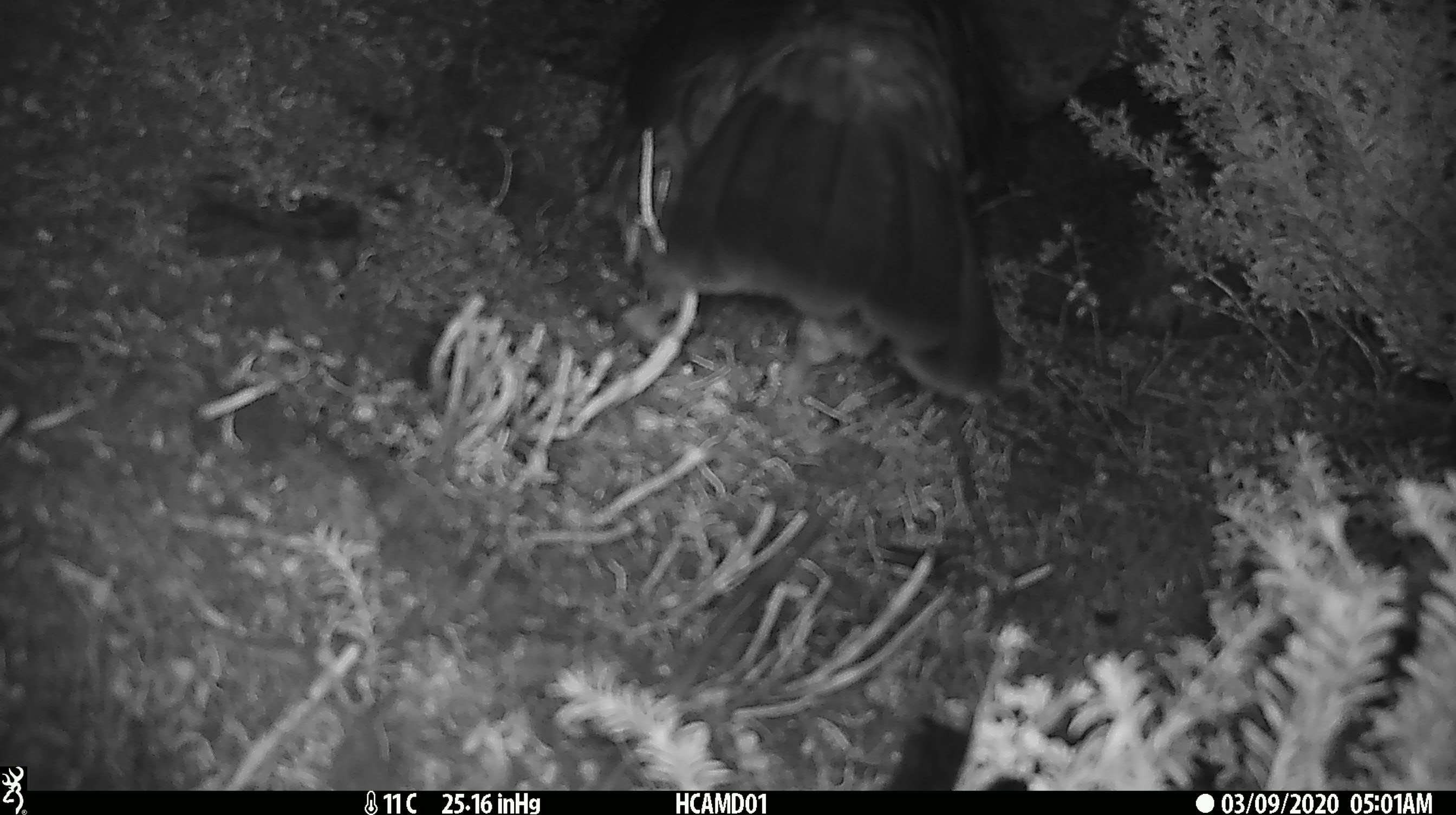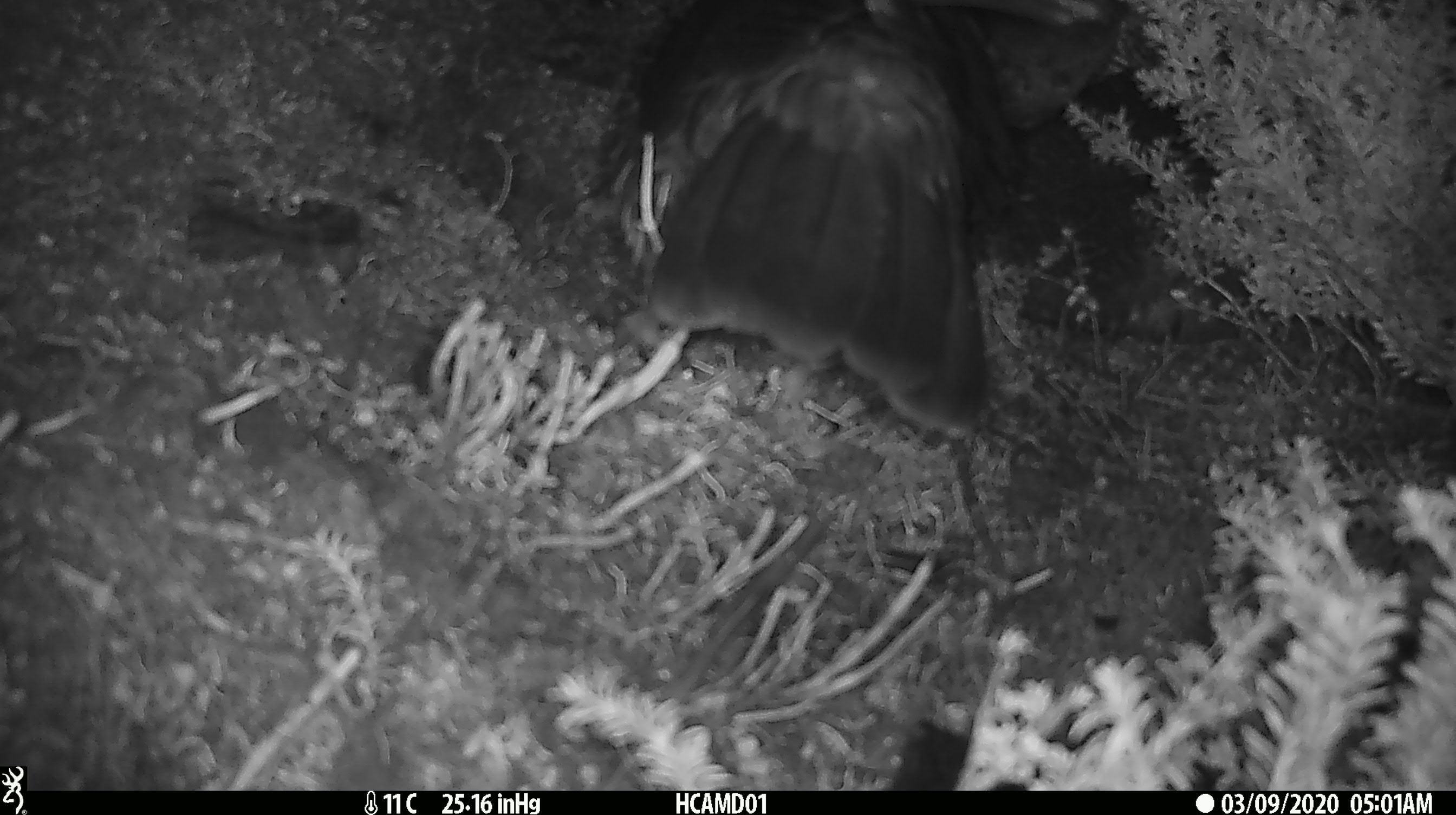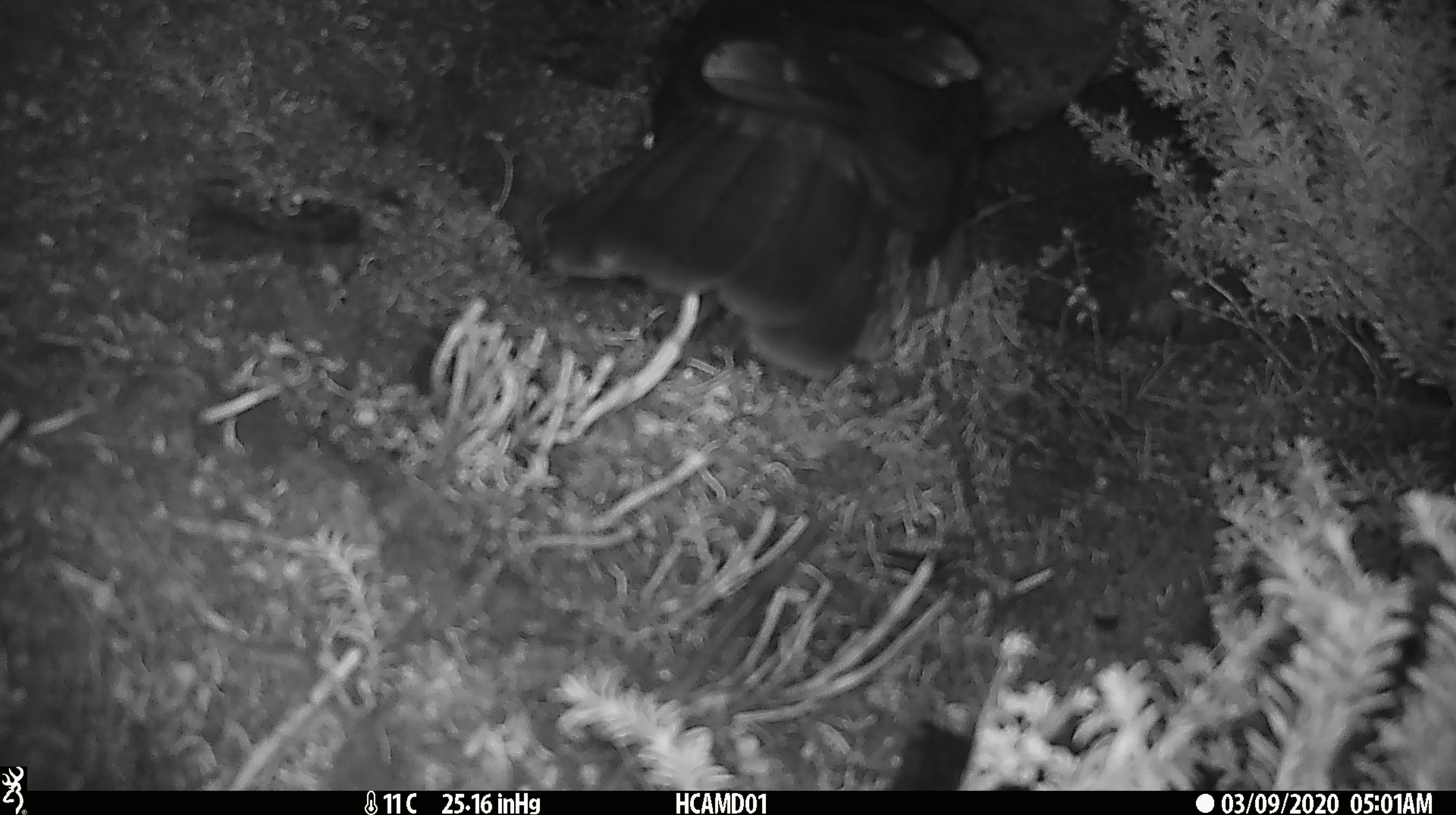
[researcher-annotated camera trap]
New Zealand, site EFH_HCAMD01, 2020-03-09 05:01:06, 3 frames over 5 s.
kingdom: Animalia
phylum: Chordata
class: Aves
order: Psittaciformes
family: Strigopidae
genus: Nestor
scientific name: Nestor notabilis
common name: kea